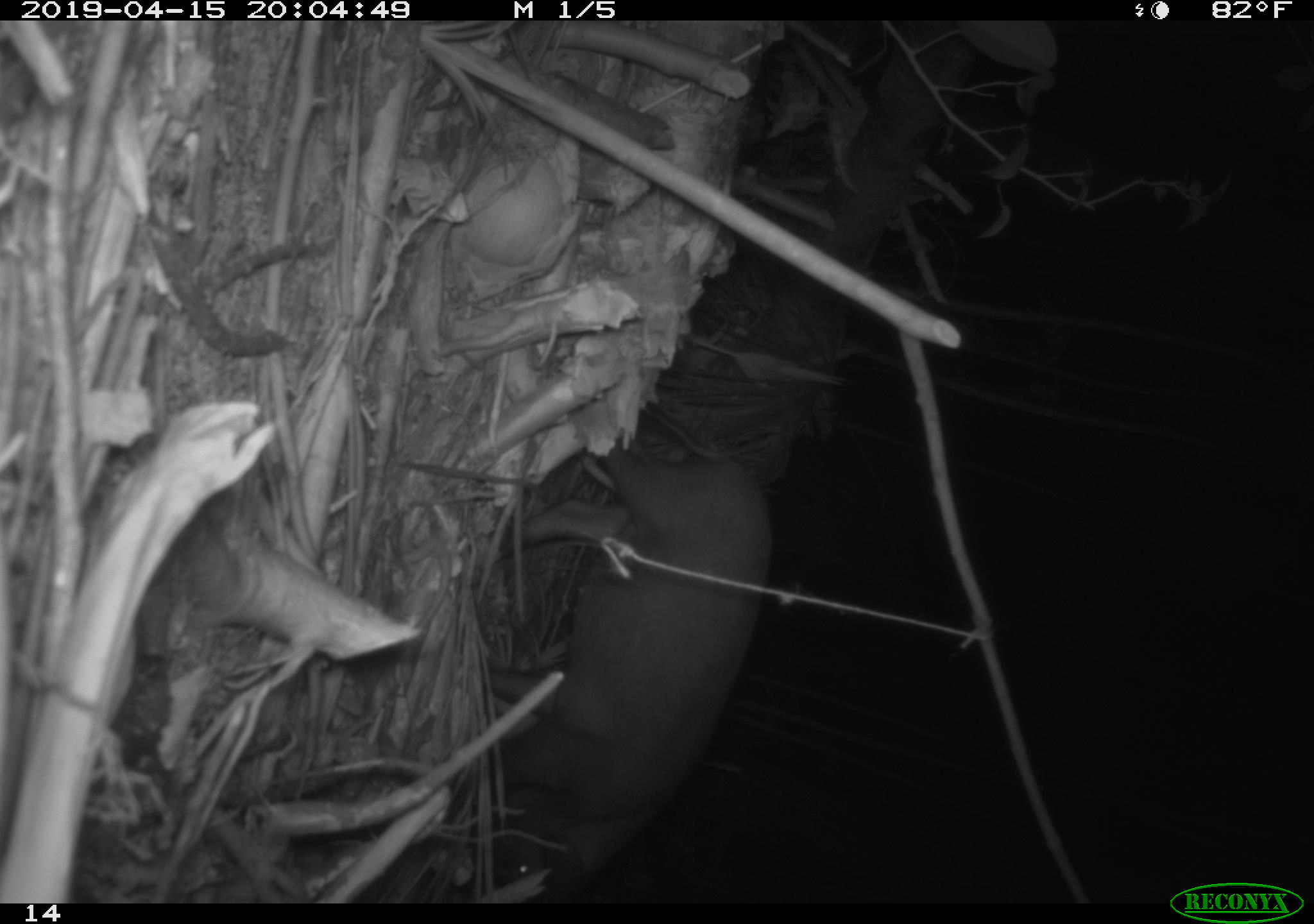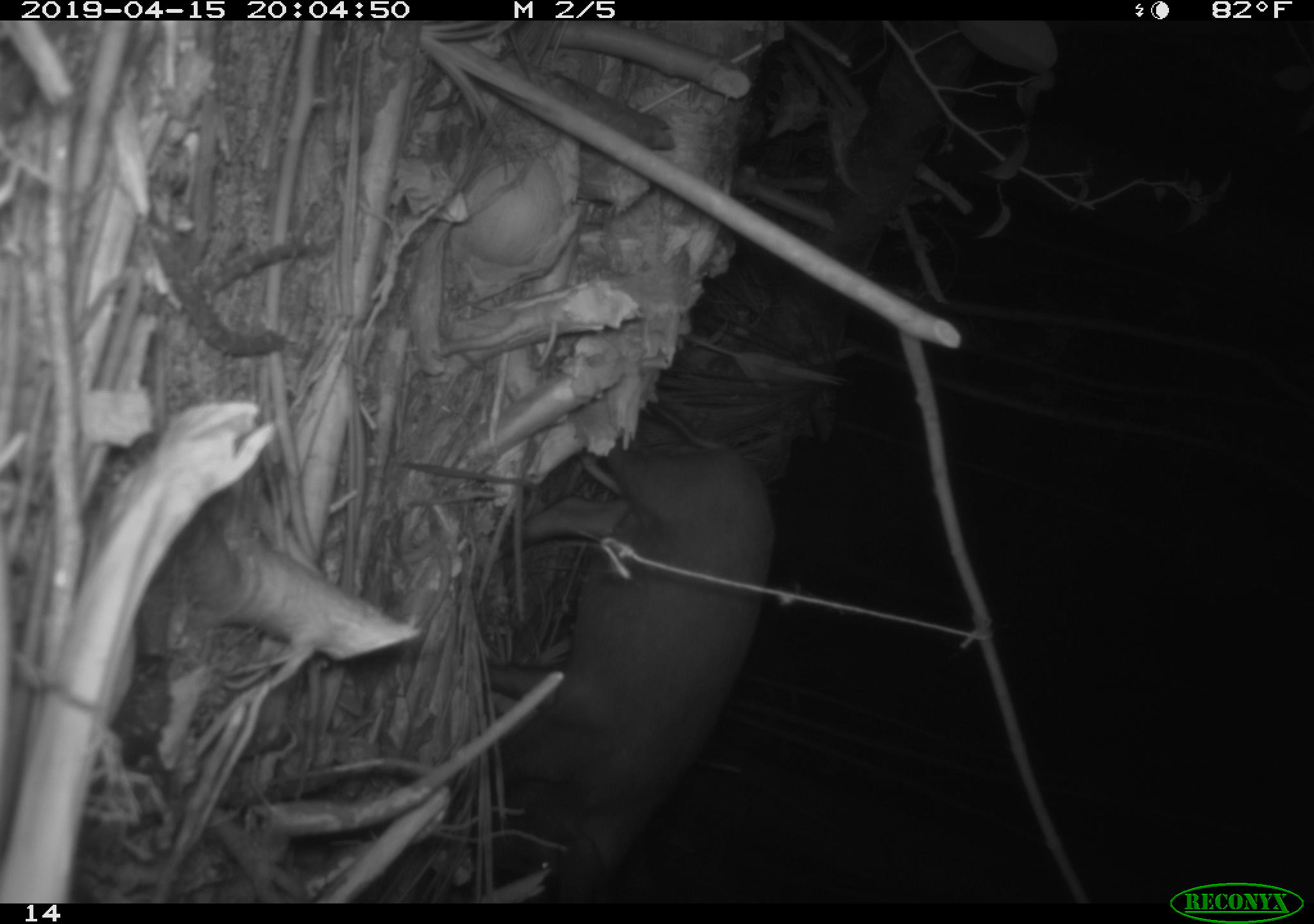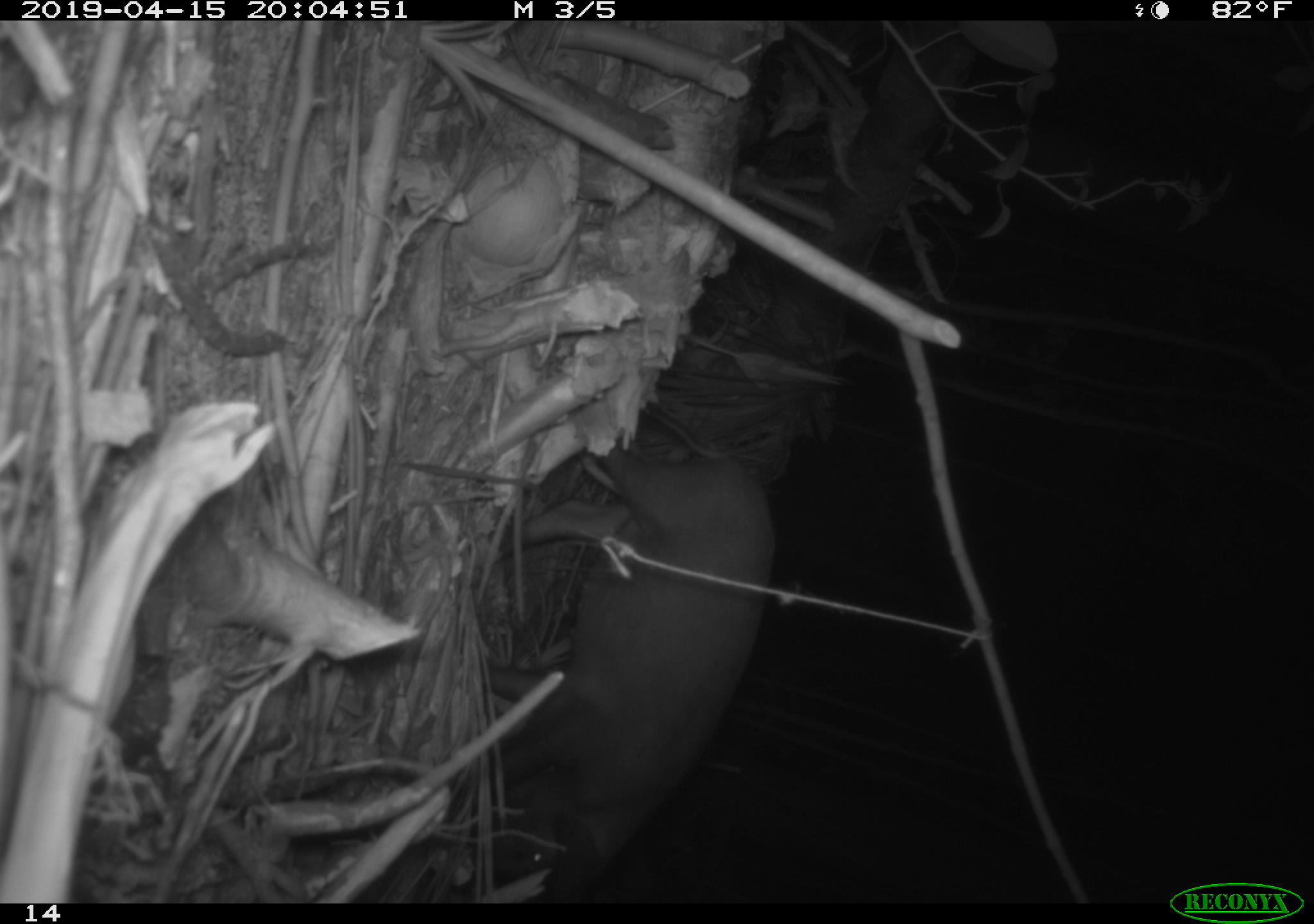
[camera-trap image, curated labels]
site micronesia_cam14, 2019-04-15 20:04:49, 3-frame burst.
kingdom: Animalia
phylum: Chordata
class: Mammalia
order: Artiodactyla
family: Suidae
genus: Sus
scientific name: Sus scrofa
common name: pig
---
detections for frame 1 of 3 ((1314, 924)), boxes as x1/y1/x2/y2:
pig: 390/384/793/905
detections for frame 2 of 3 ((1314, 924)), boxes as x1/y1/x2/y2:
pig: 452/395/756/905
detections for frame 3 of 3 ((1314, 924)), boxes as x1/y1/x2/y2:
pig: 427/397/789/901